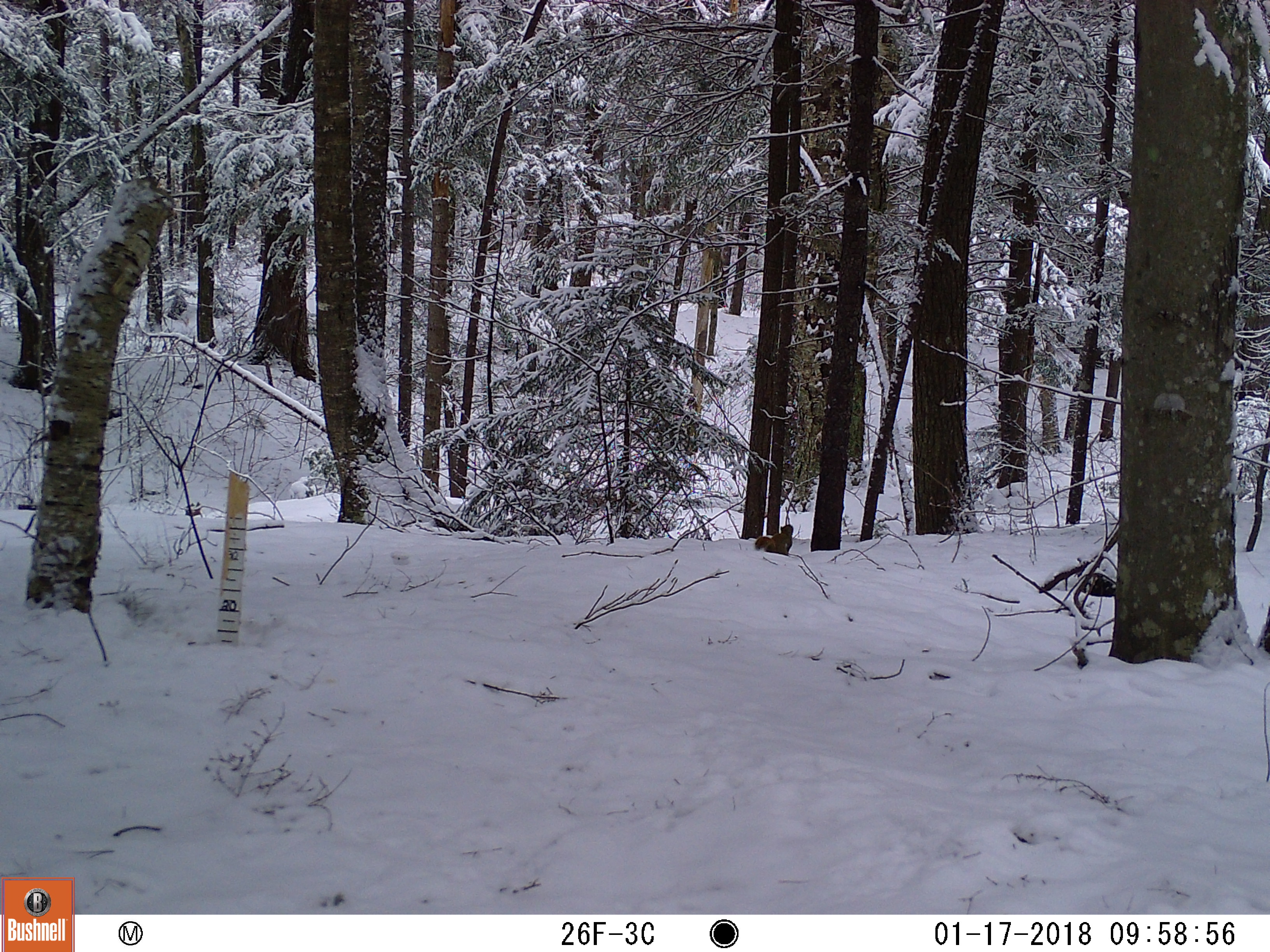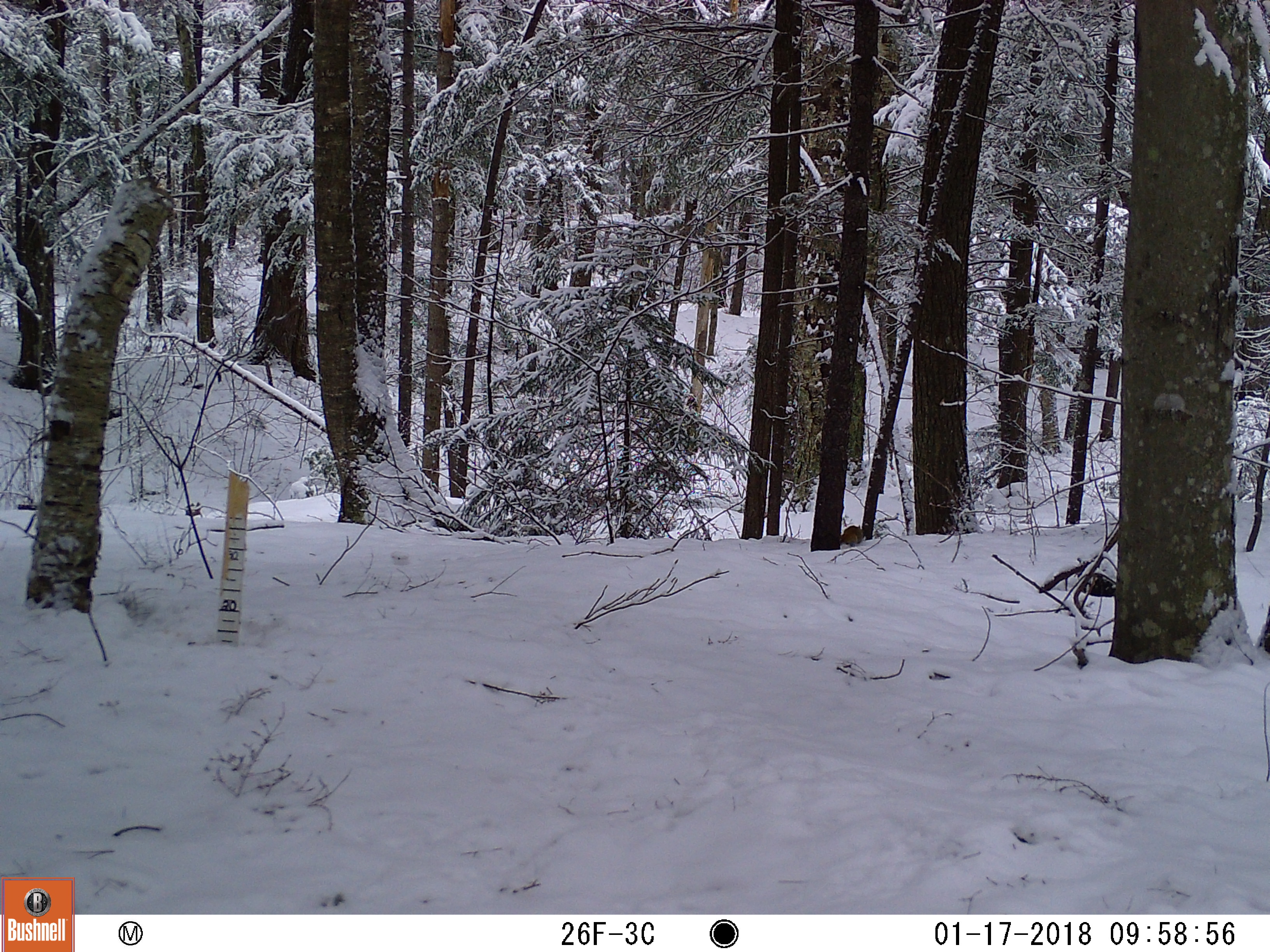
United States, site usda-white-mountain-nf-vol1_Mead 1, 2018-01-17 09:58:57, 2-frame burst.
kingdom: Animalia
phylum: Chordata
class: Mammalia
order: Rodentia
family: Sciuridae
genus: Tamiasciurus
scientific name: Tamiasciurus hudsonicus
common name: red squirrel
Red squirrel (Tamiasciurus hudsonicus).